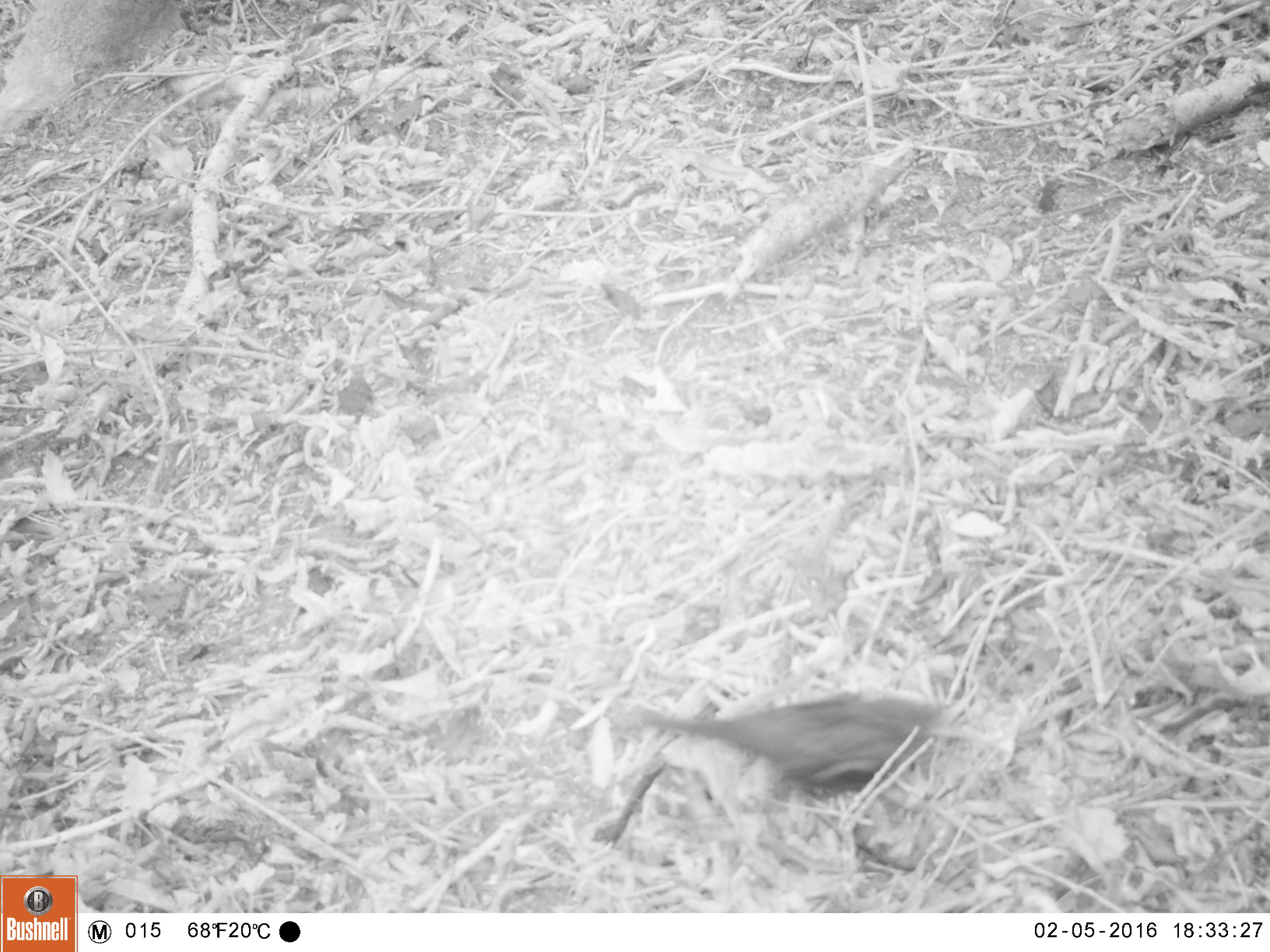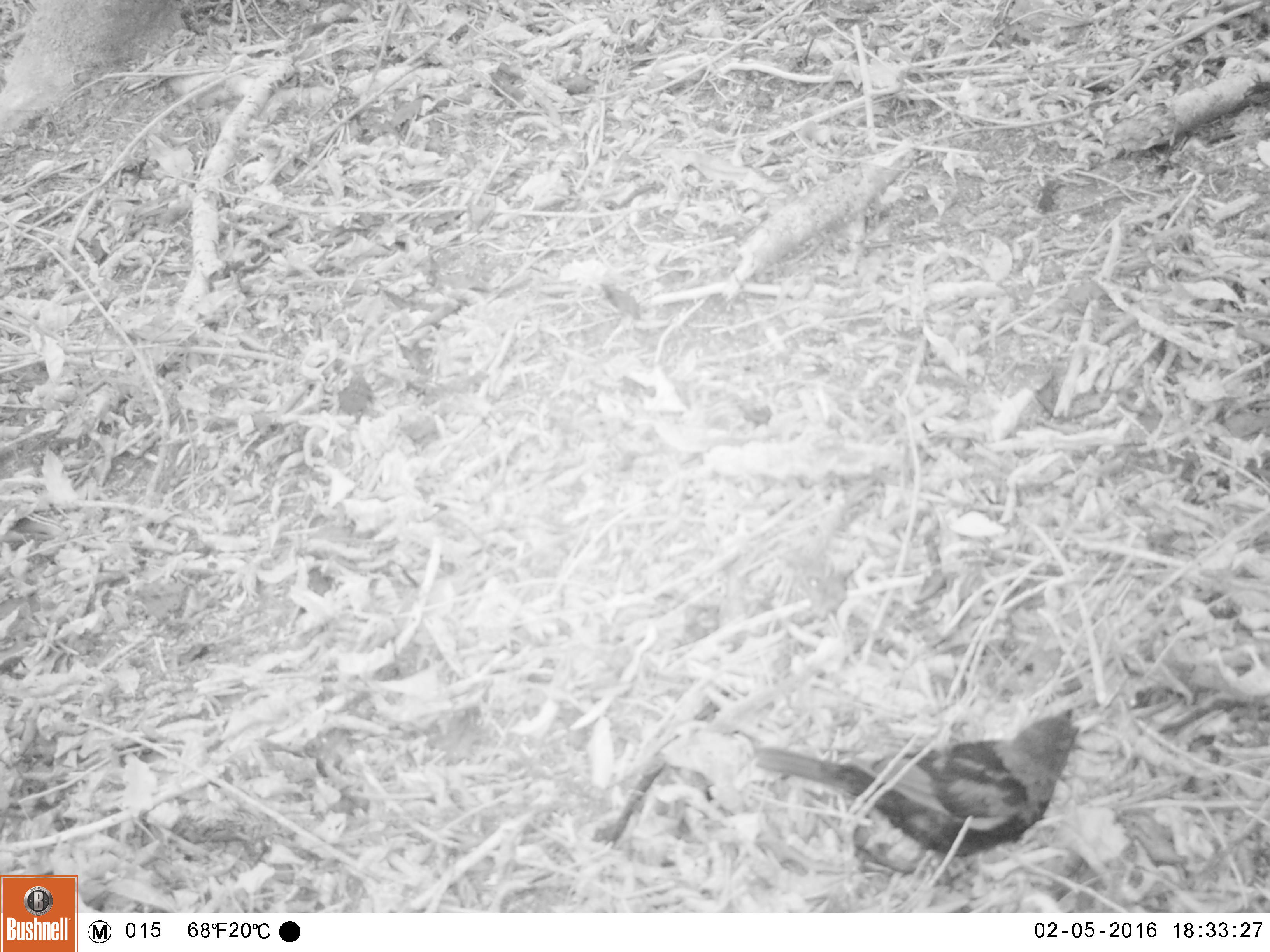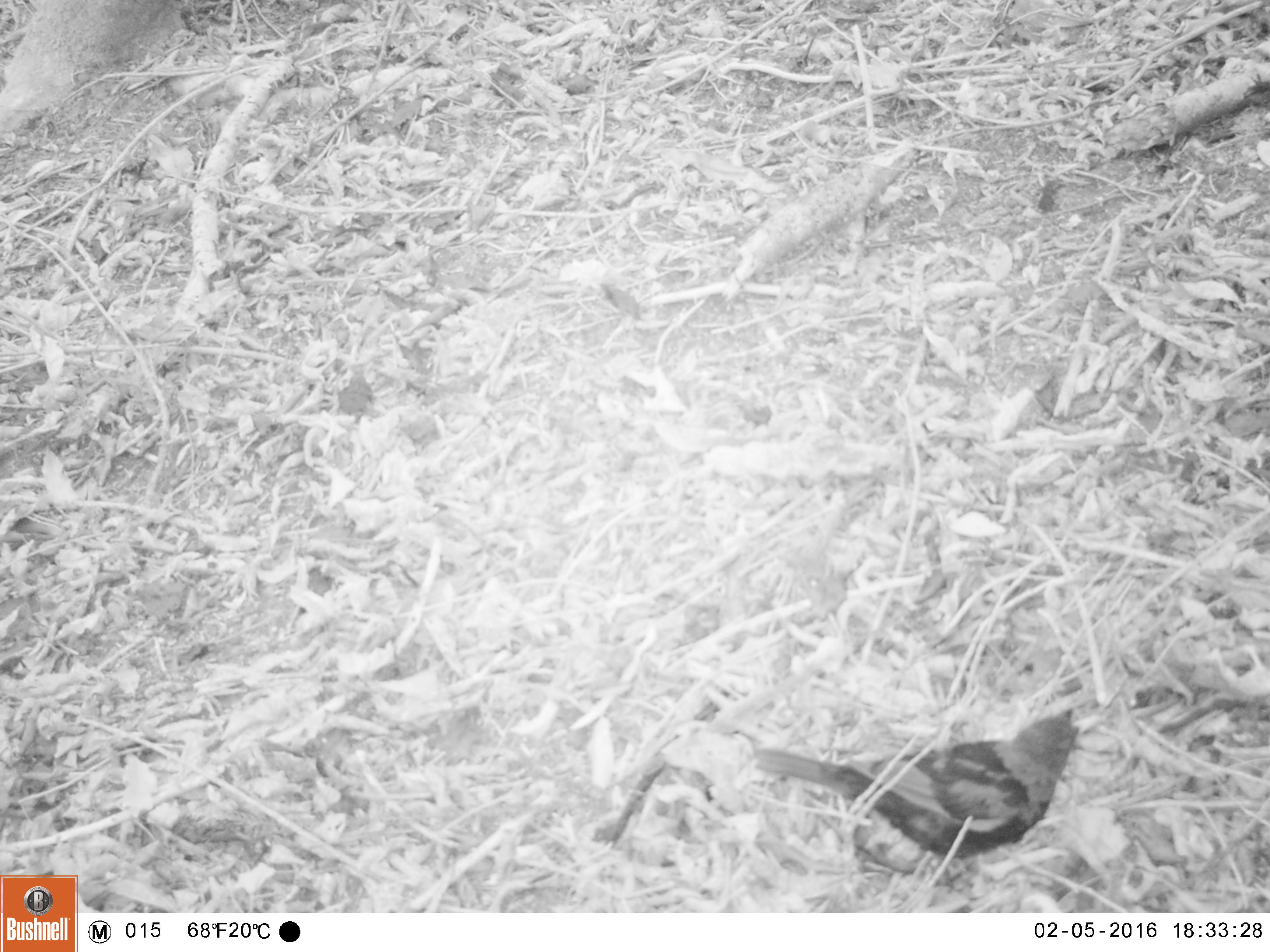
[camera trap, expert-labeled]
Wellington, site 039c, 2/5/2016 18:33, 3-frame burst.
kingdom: Animalia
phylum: Chordata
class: Aves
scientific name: Aves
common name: bird